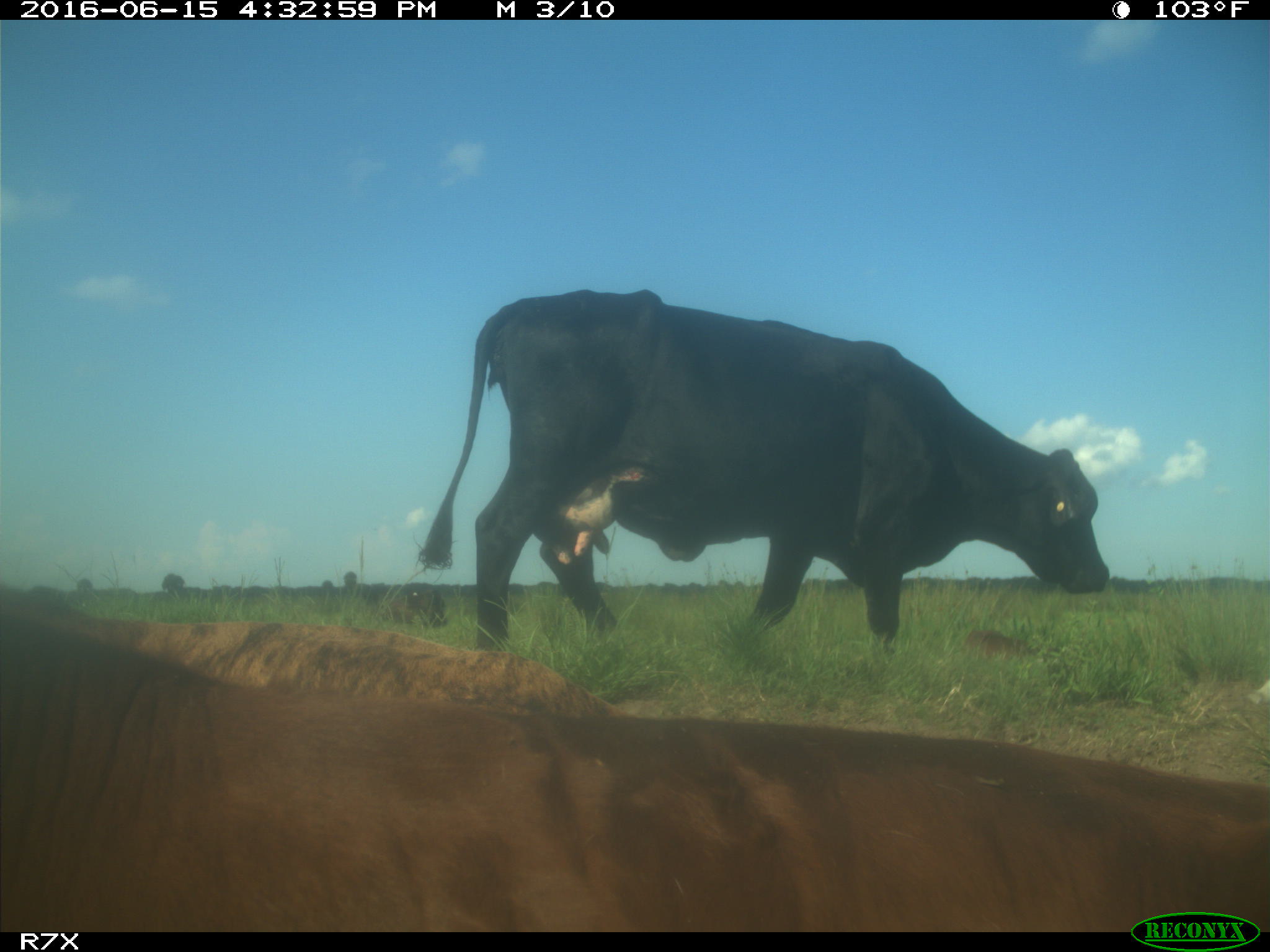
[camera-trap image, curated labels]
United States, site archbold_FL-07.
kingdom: Animalia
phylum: Chordata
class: Mammalia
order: Artiodactyla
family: Bovidae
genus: Bos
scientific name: Bos taurus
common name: domestic cow